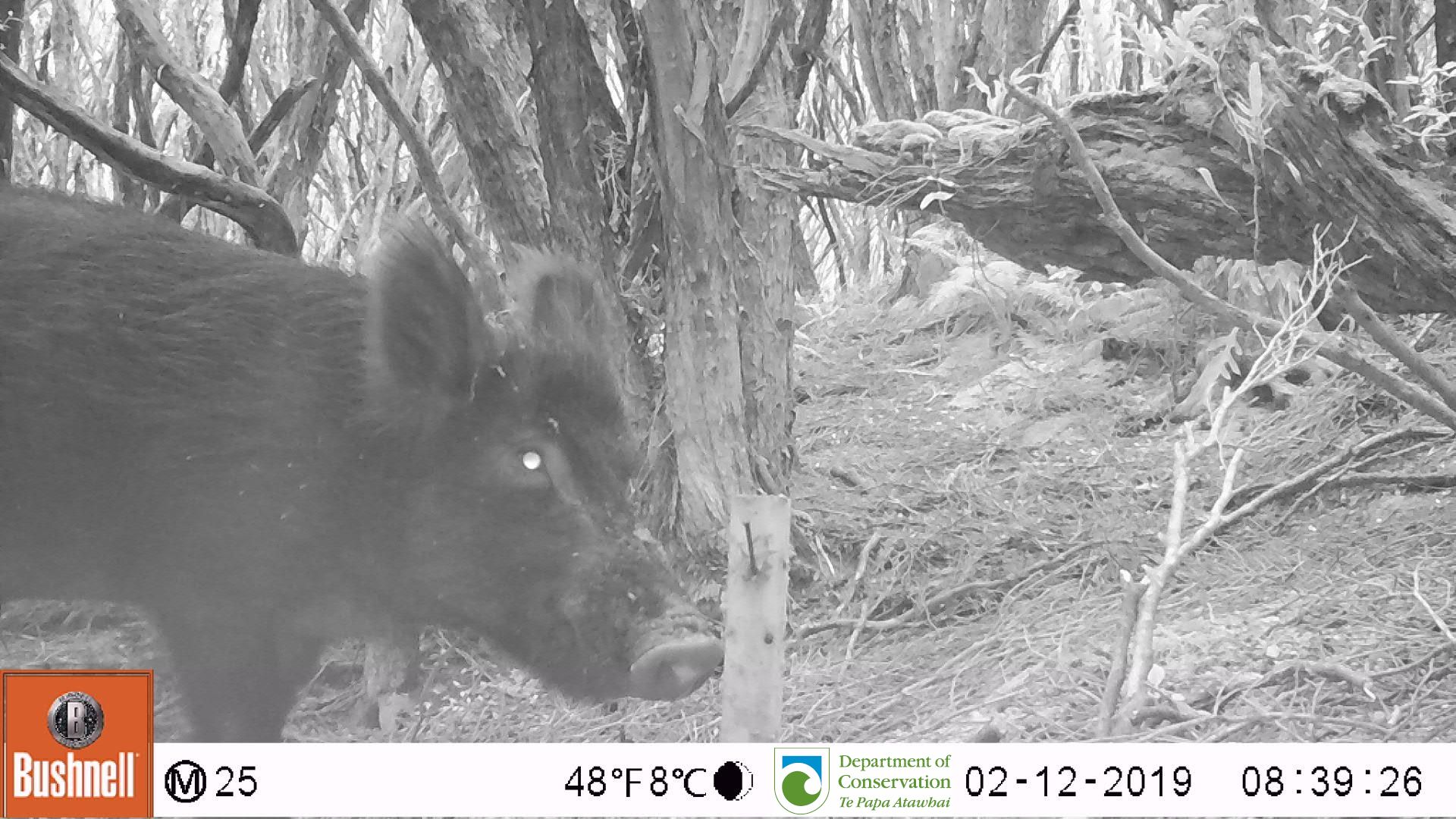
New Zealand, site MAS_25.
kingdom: Animalia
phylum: Chordata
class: Mammalia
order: Artiodactyla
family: Suidae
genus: Sus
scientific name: Sus scrofa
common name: pig